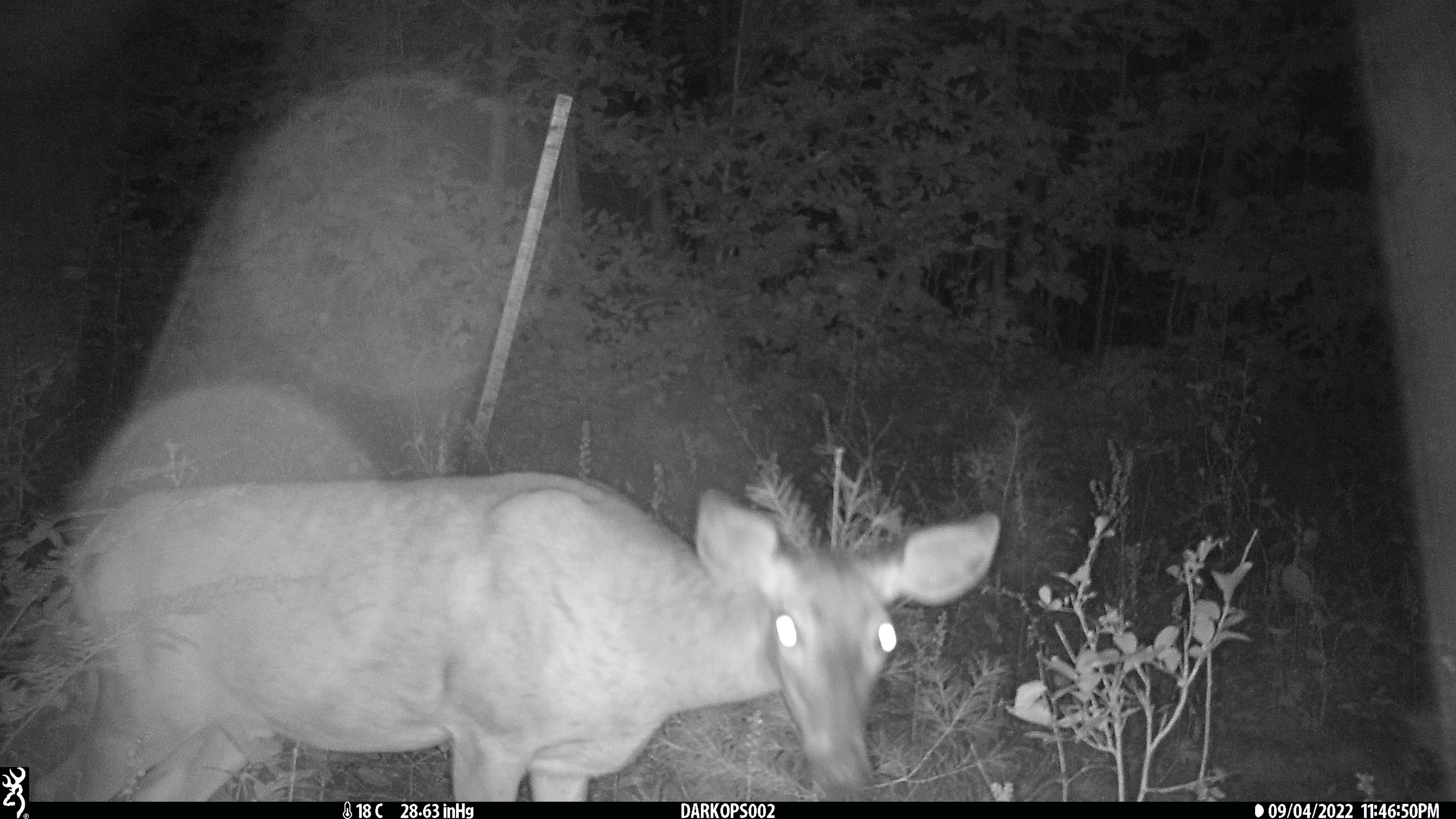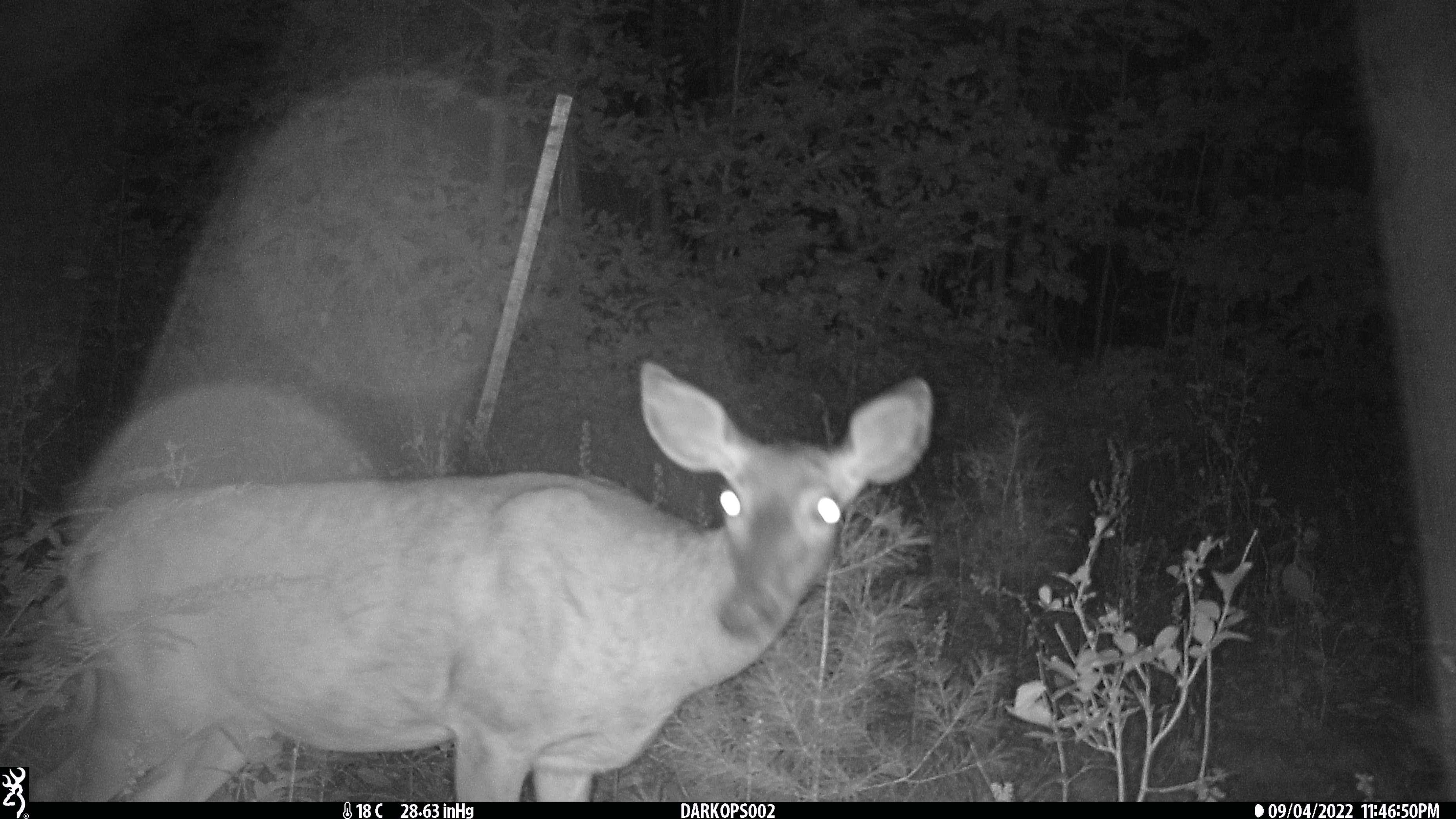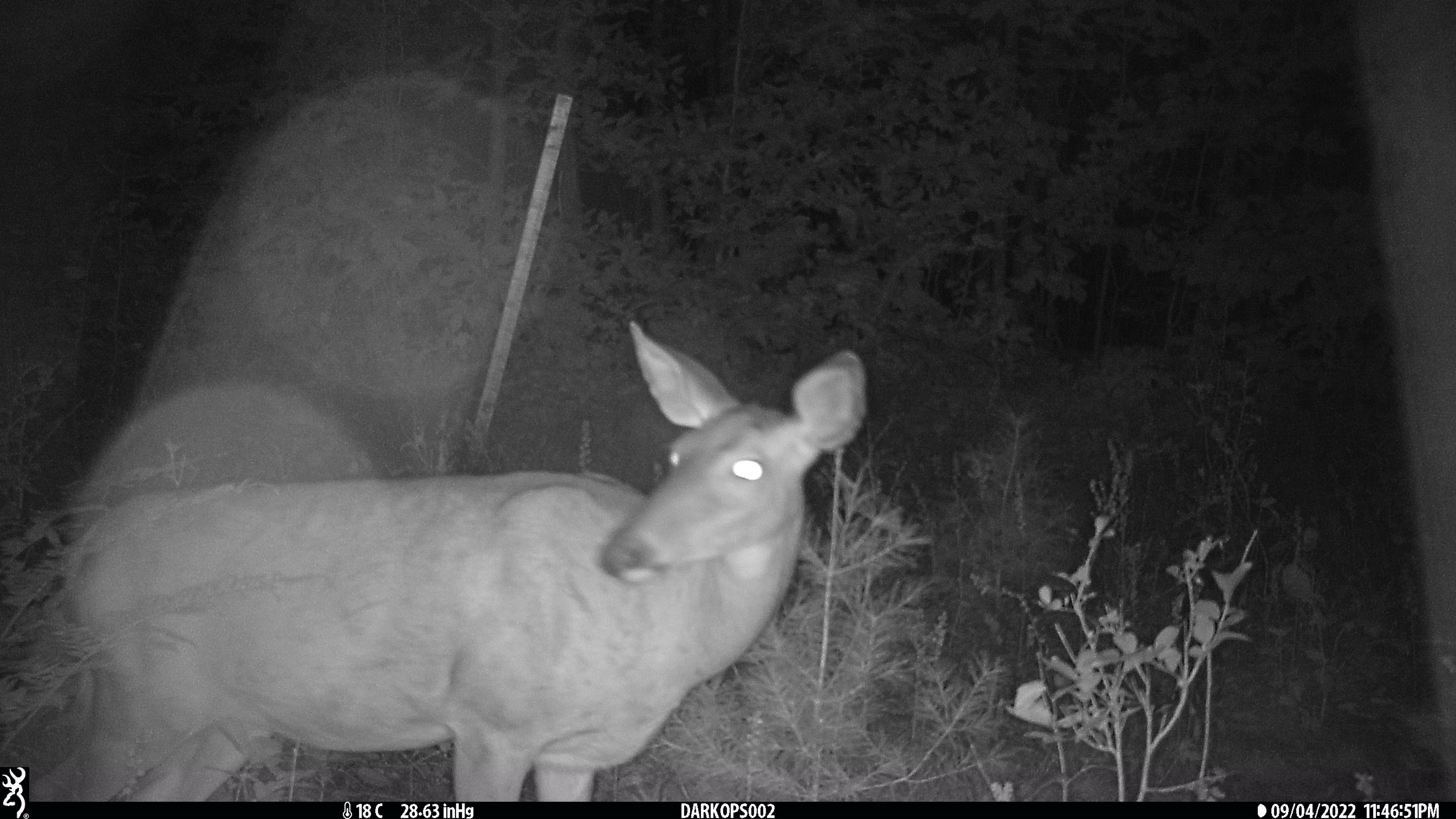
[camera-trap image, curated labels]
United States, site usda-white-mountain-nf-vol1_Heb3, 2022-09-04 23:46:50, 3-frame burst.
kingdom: Animalia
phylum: Chordata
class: Mammalia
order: Artiodactyla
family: Cervidae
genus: Odocoileus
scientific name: Odocoileus virginianus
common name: white-tailed deer